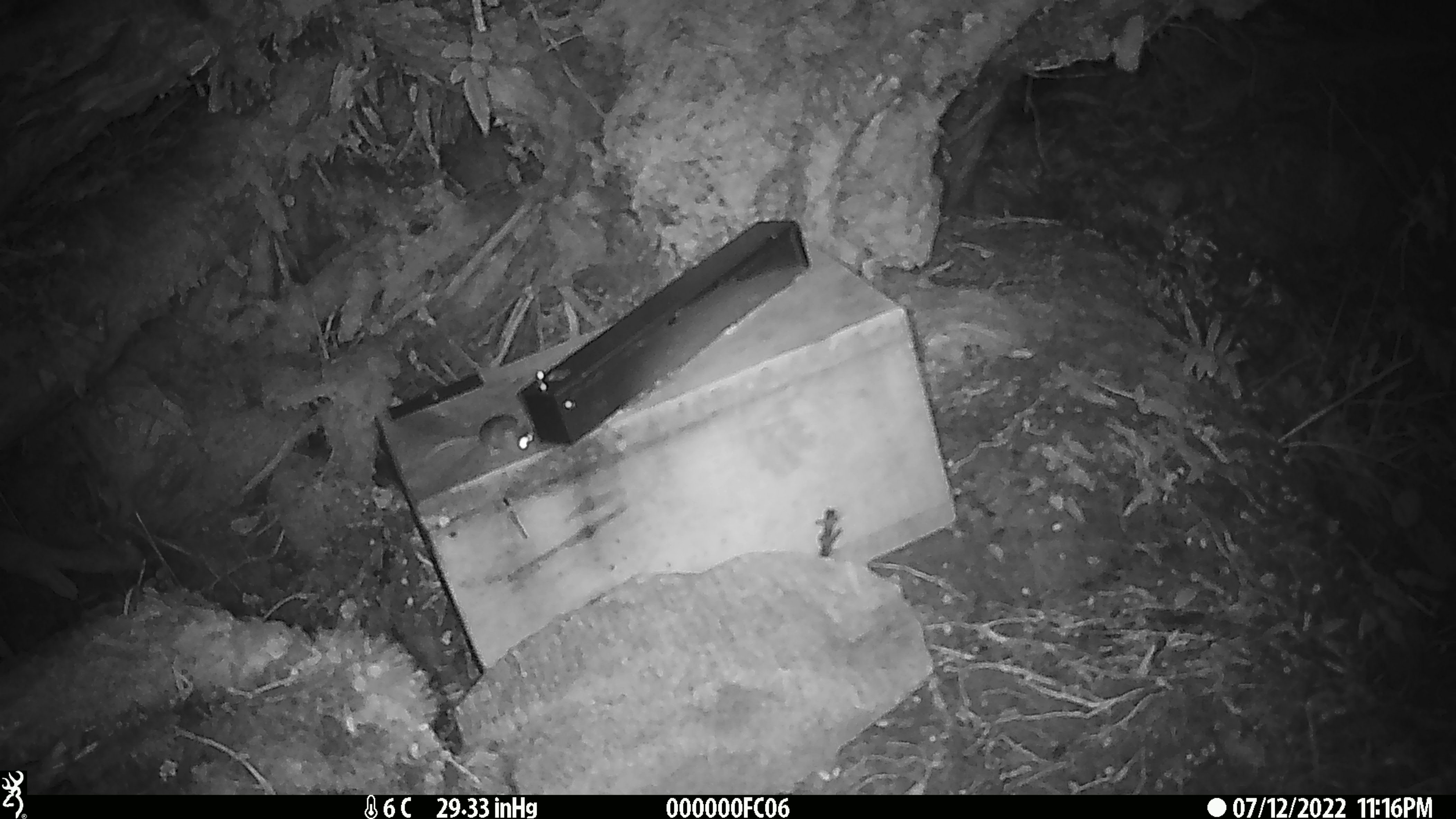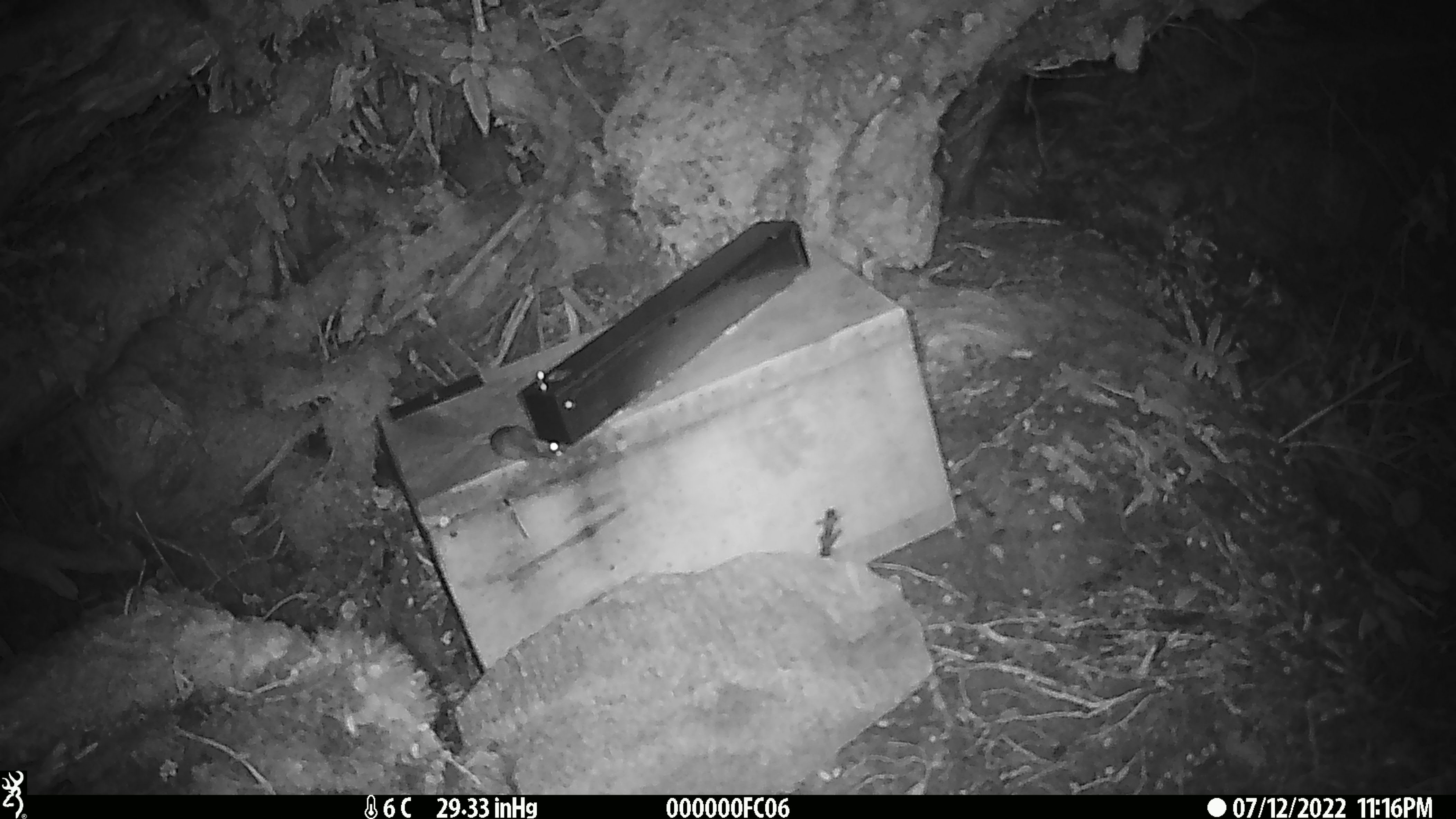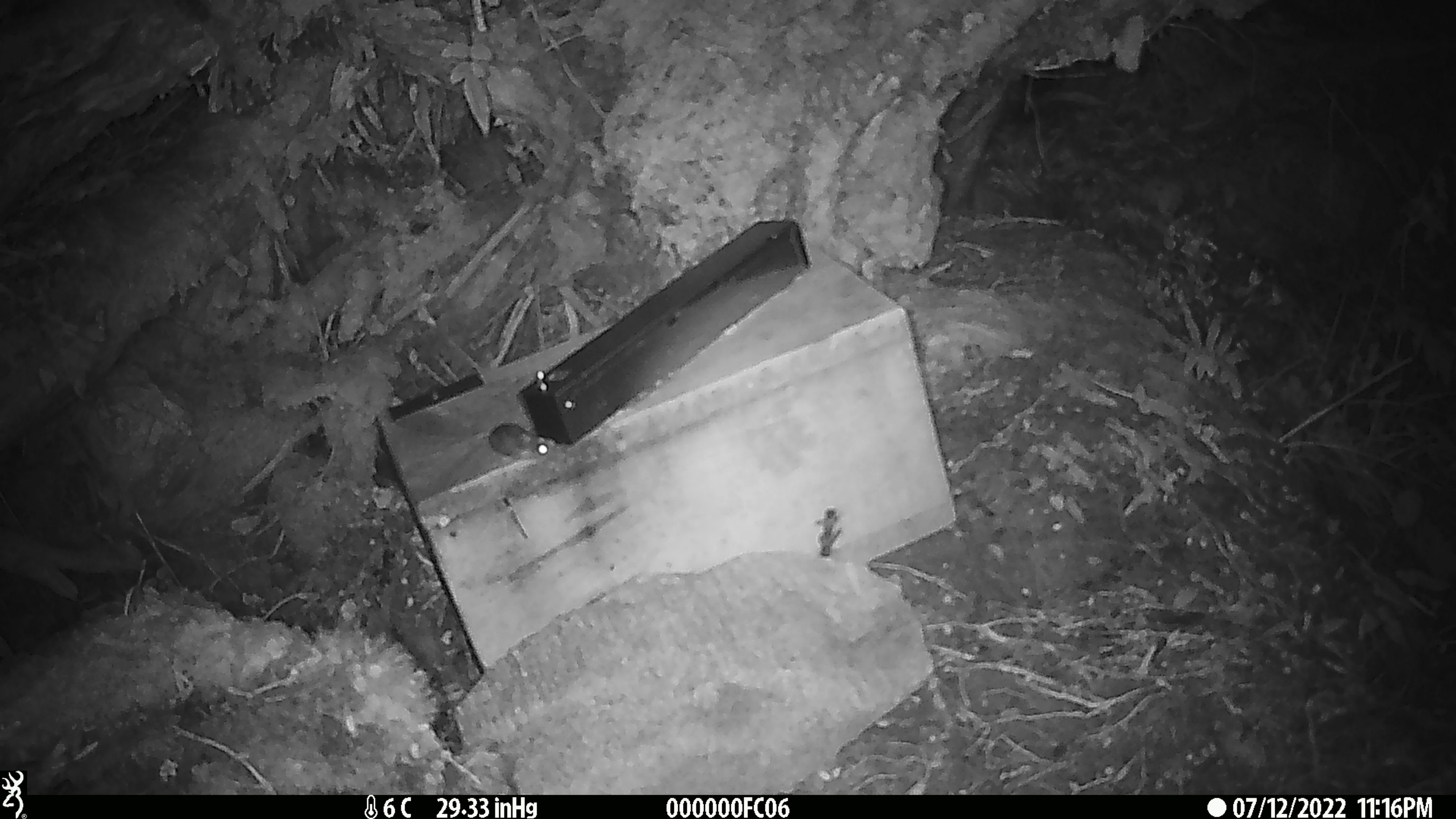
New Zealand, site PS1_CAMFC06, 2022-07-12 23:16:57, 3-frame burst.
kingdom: Animalia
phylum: Chordata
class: Mammalia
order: Rodentia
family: Muridae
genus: Mus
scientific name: Mus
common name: mouse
Mouse (Mus).